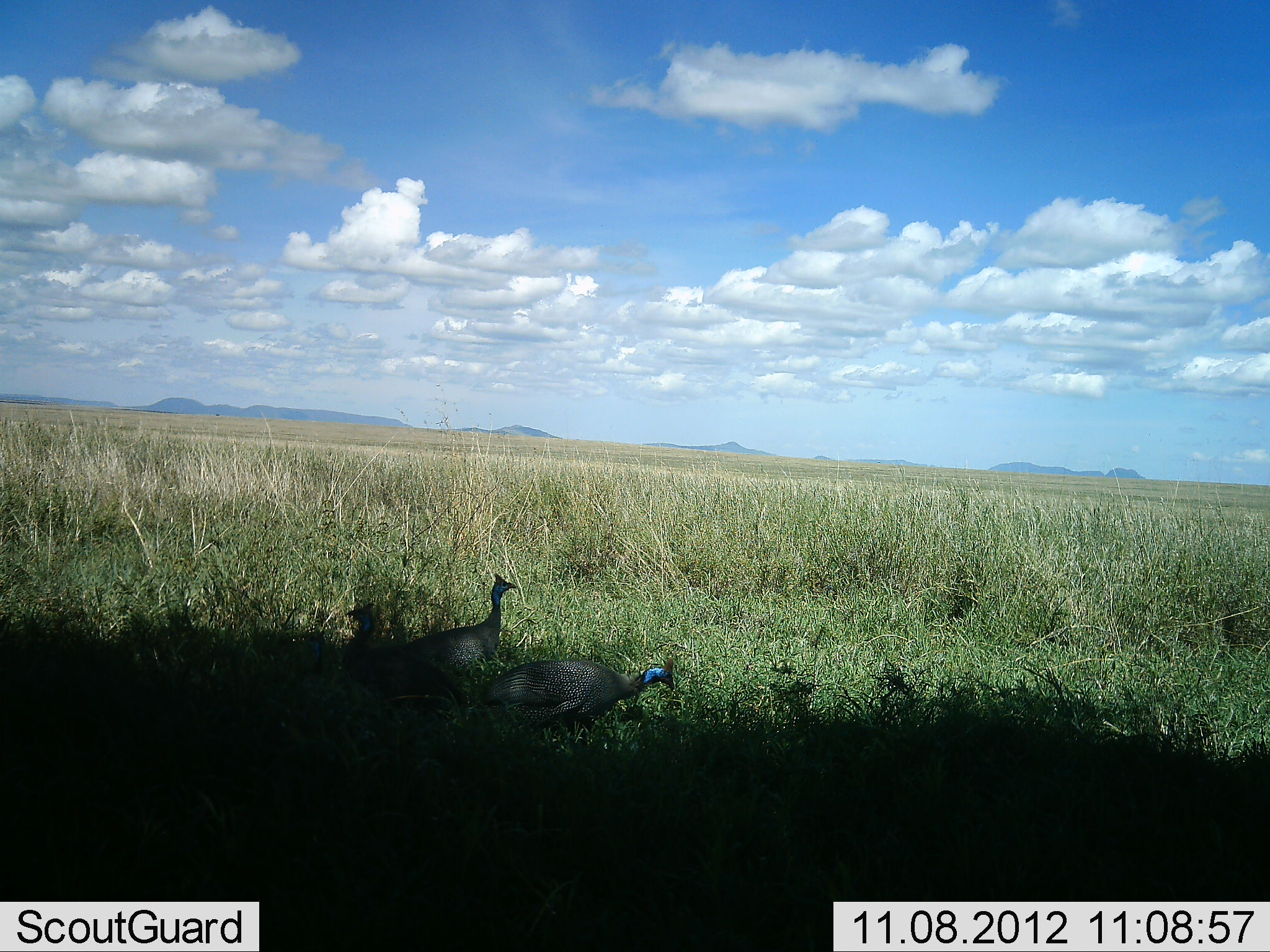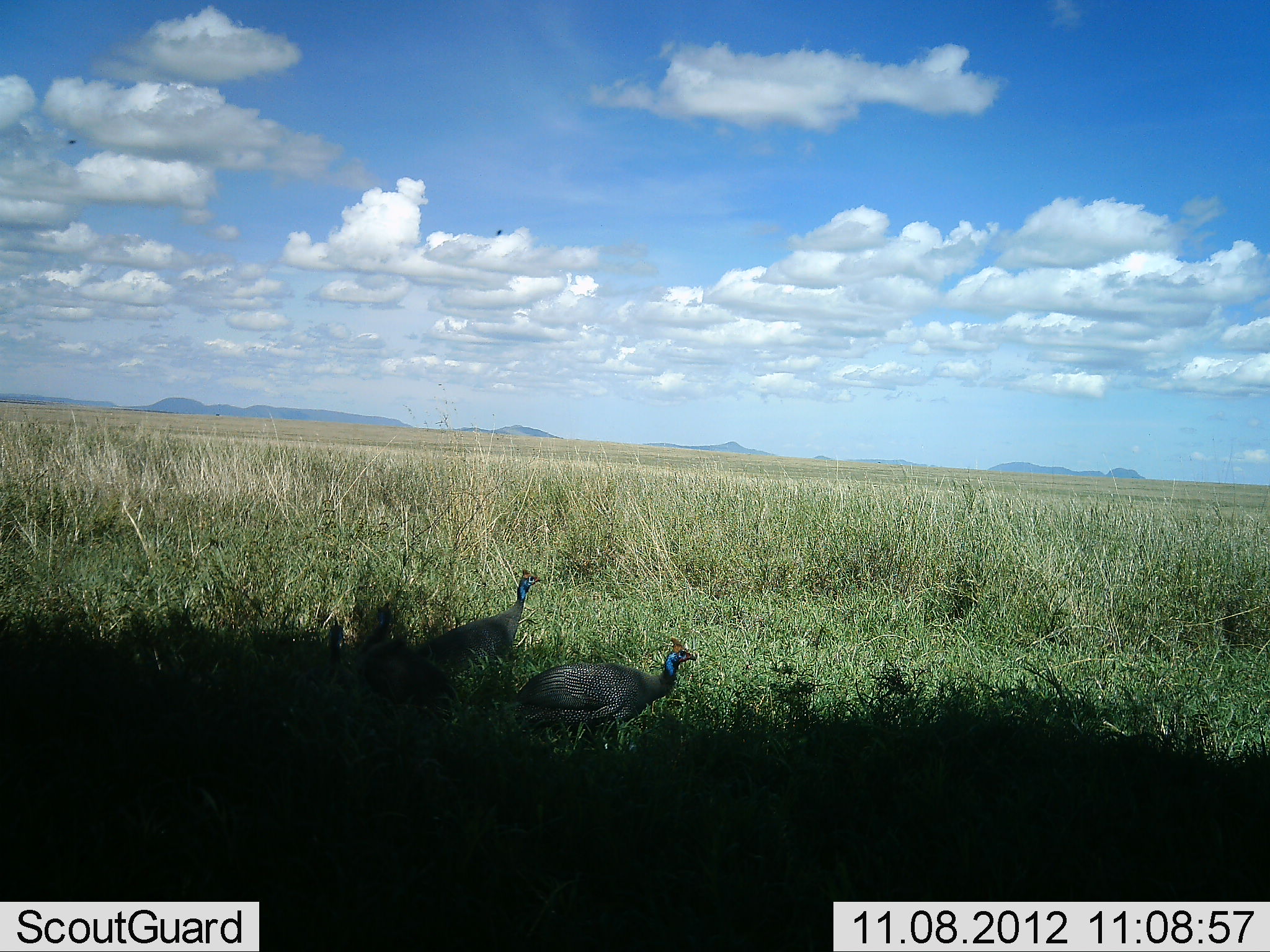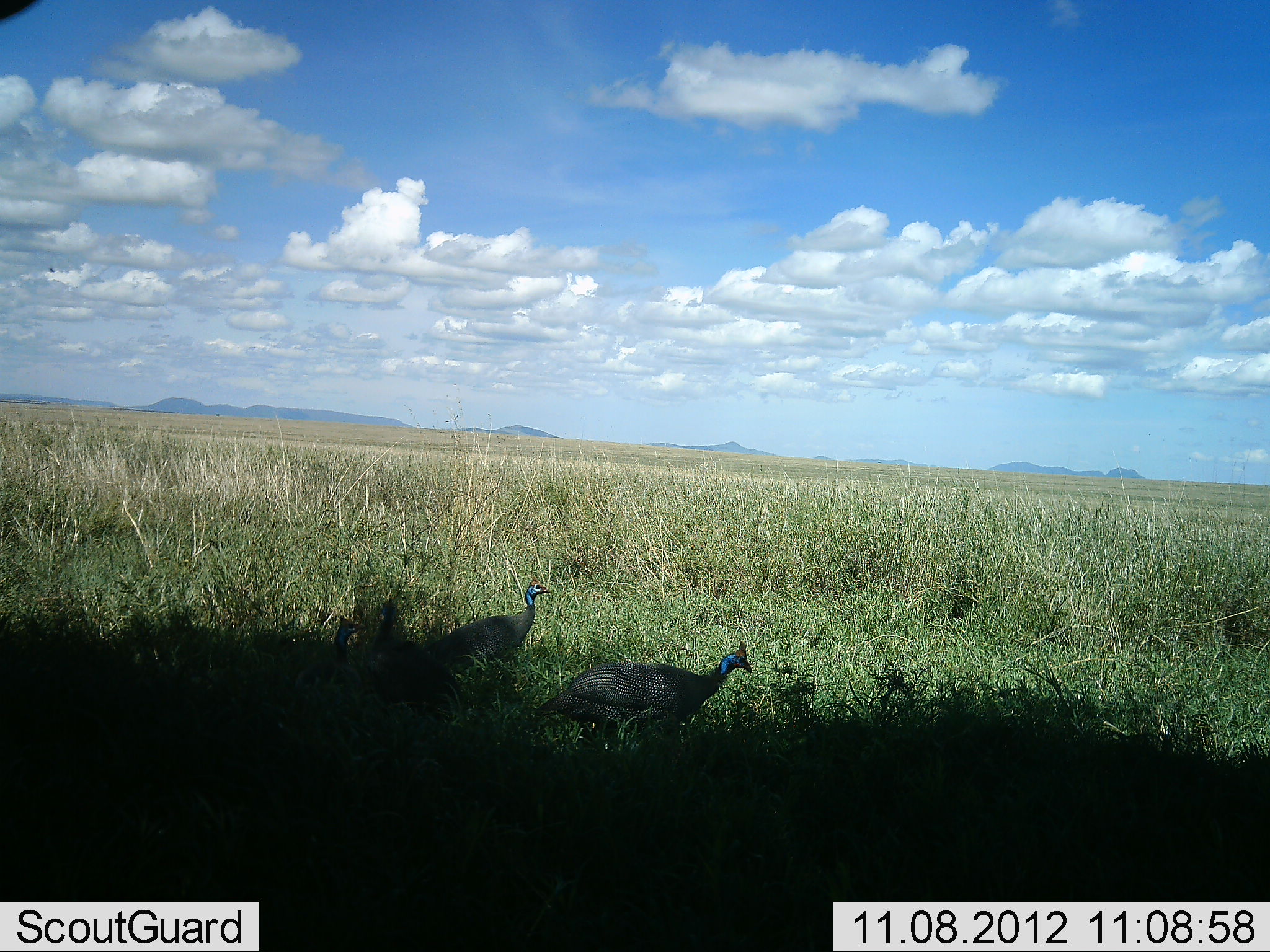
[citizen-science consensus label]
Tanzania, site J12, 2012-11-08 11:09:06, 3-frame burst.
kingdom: Animalia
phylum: Chordata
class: Aves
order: Galliformes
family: Numididae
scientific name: Numididae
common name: guinea fowl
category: guineafowl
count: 4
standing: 40%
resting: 0%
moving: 70%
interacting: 0%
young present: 0%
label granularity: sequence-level